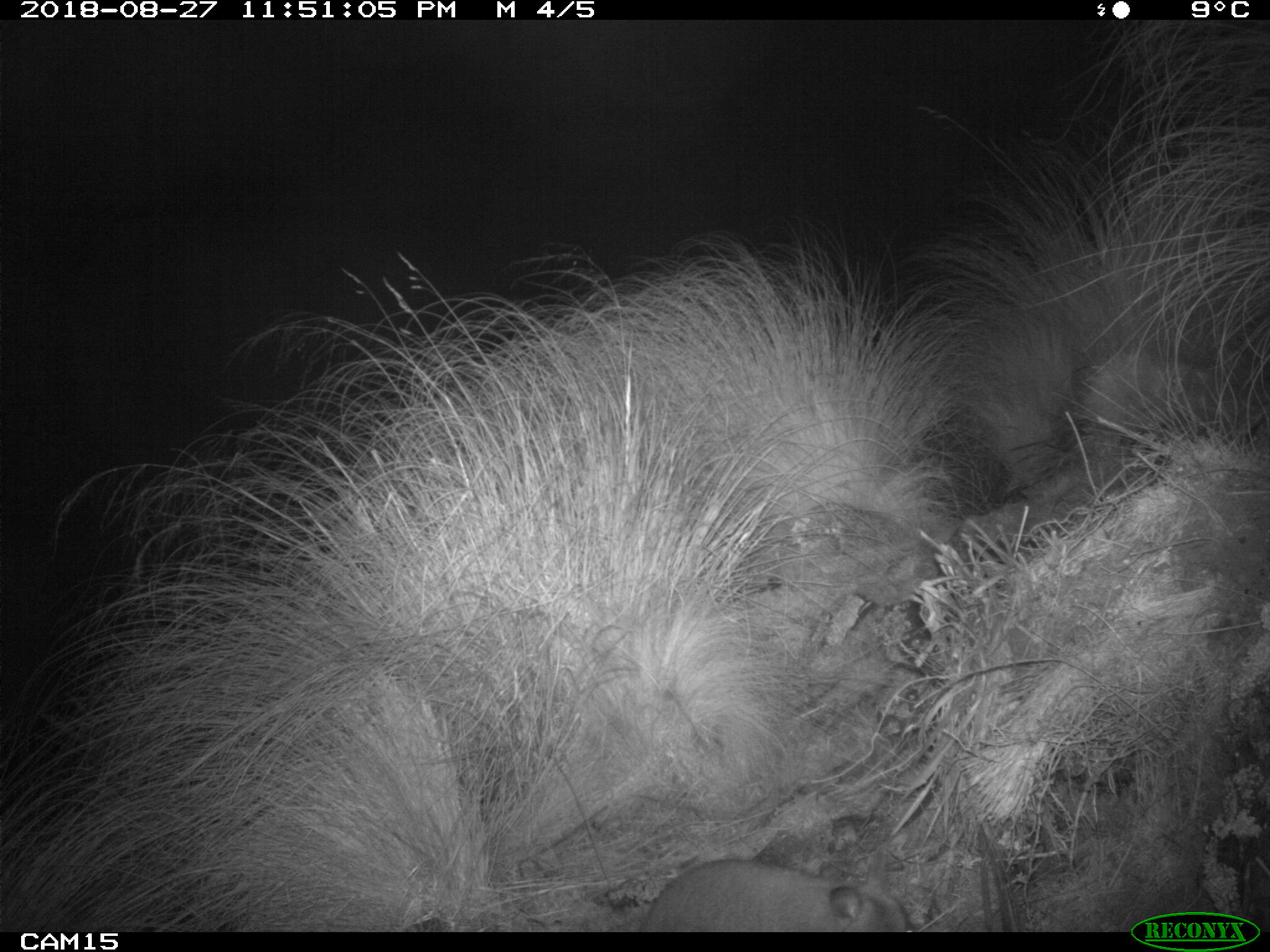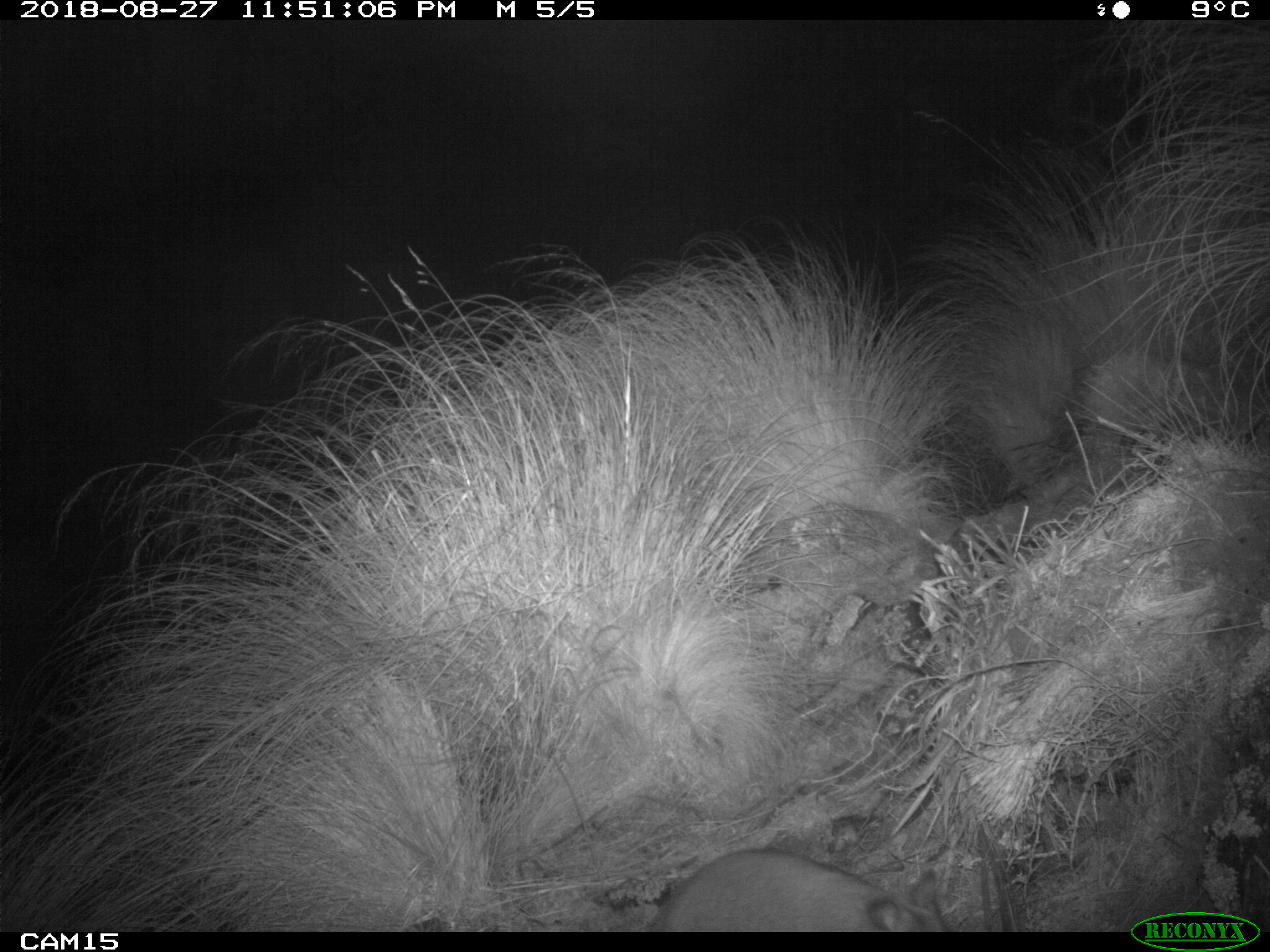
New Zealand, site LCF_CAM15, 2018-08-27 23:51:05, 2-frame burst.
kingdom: Animalia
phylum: Chordata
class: Mammalia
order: Diprotodontia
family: Macropodidae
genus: Notamacropus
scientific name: Notamacropus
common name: wallaby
Wallaby (Notamacropus).